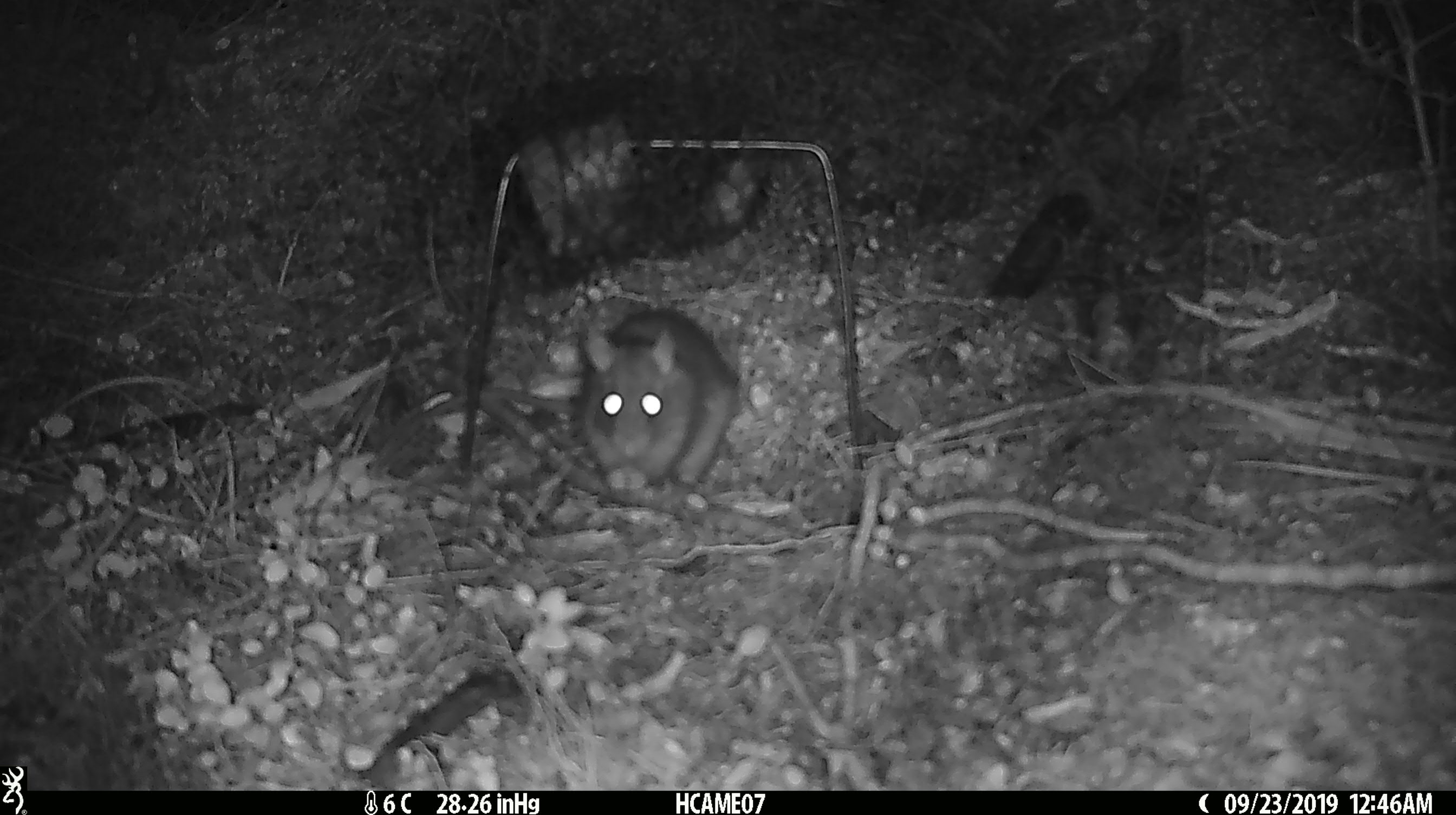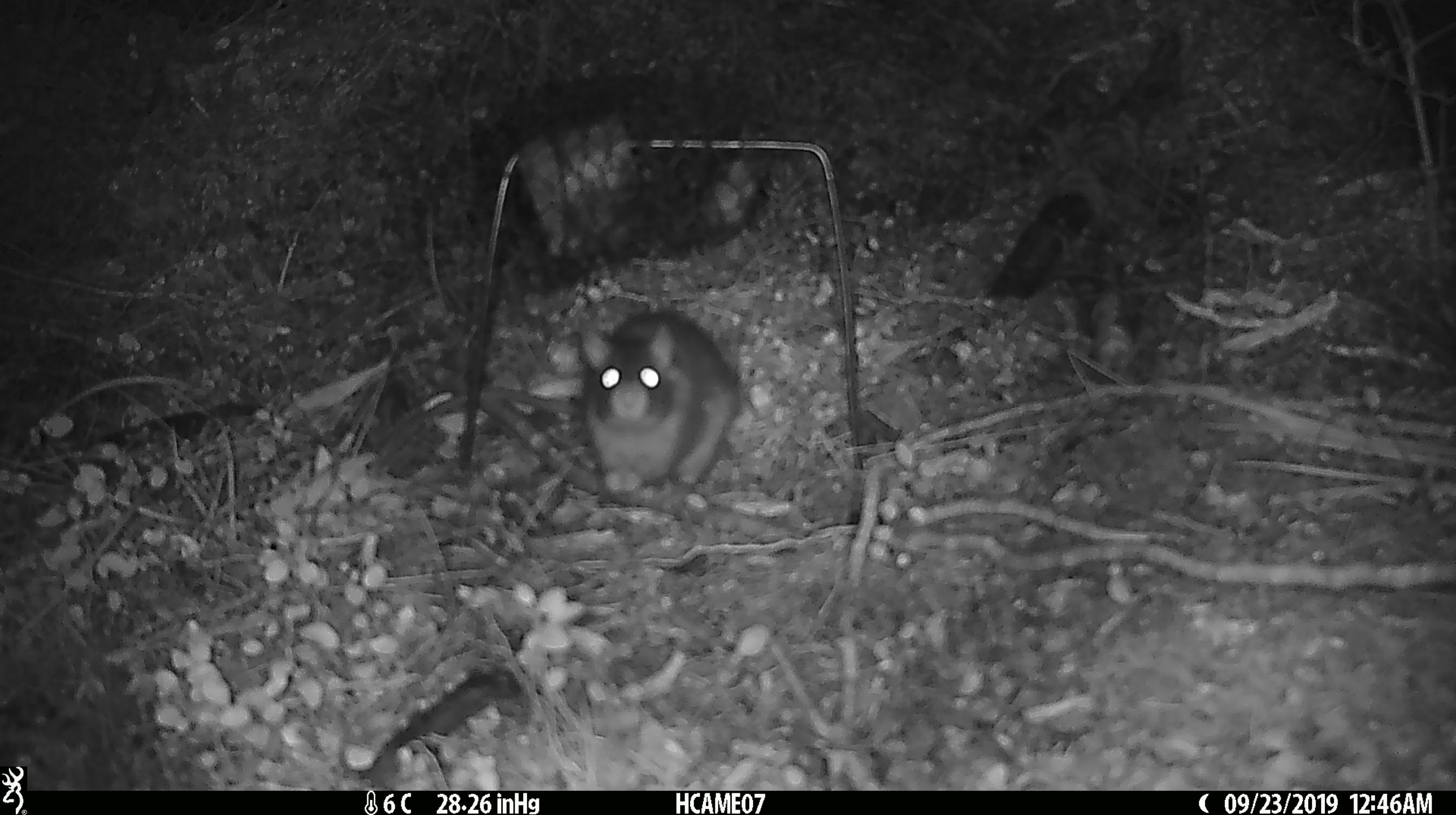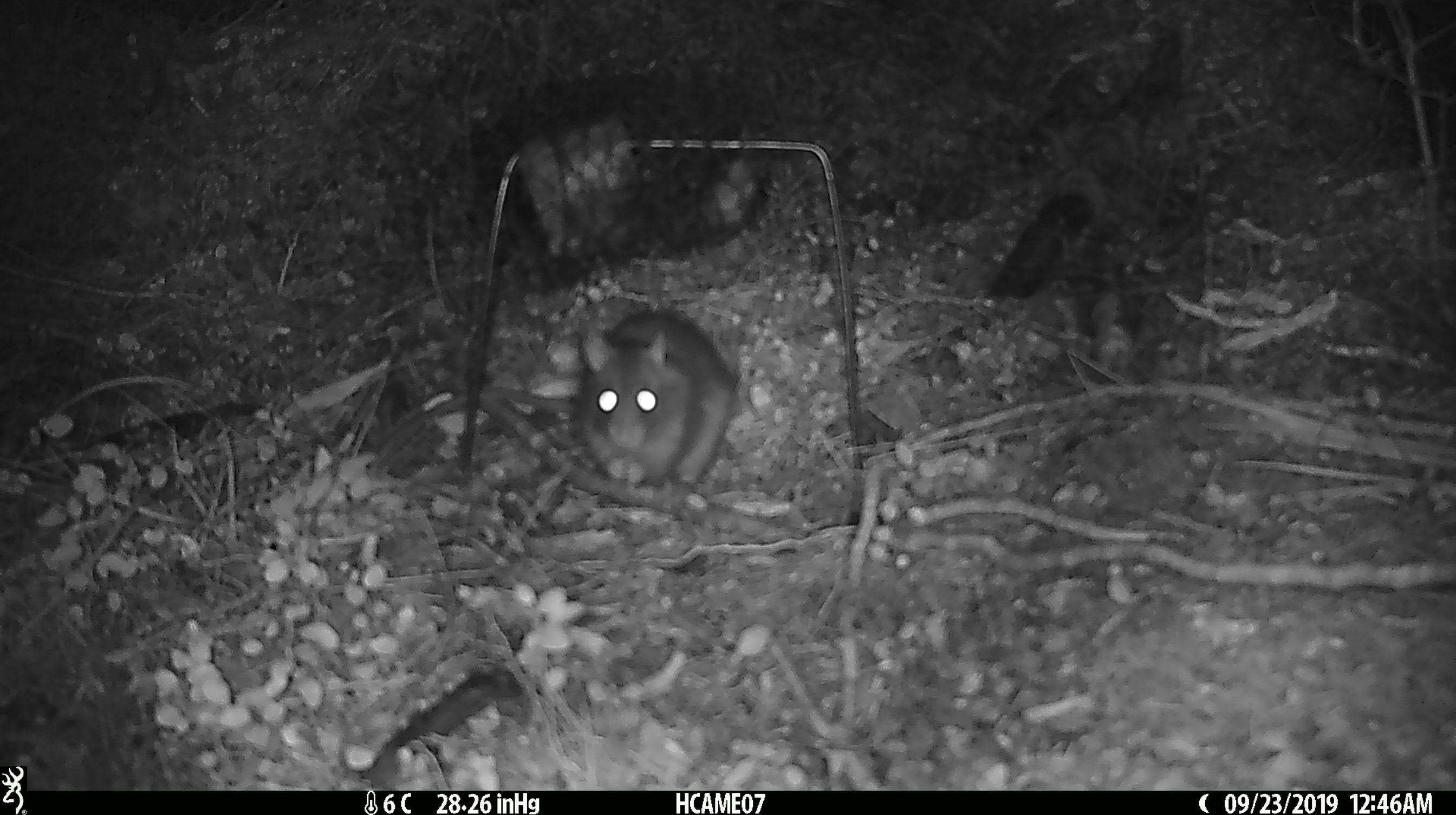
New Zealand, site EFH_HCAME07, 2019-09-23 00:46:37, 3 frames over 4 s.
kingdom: Animalia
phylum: Chordata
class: Mammalia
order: Rodentia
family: Muridae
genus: Rattus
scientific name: Rattus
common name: rat